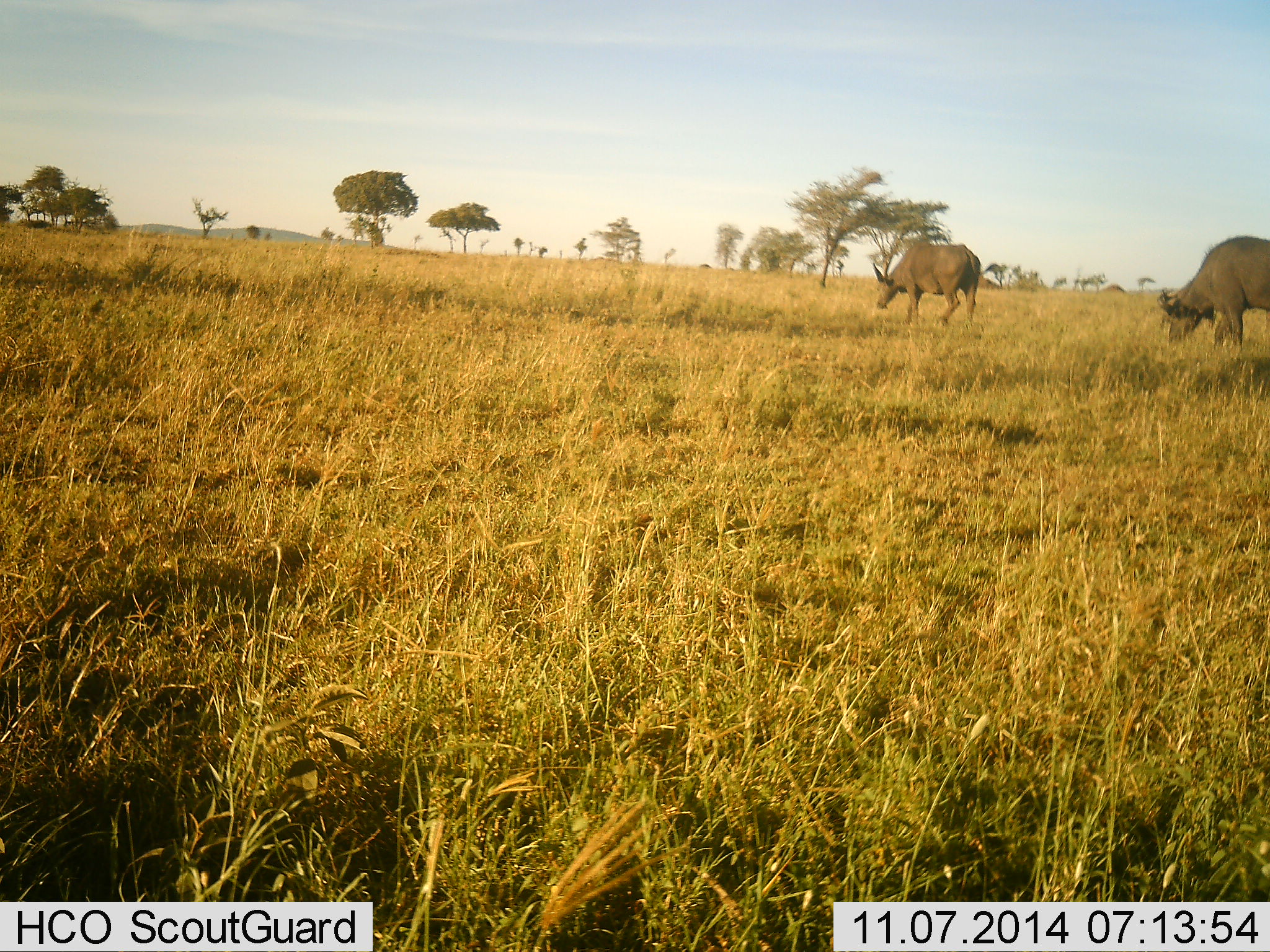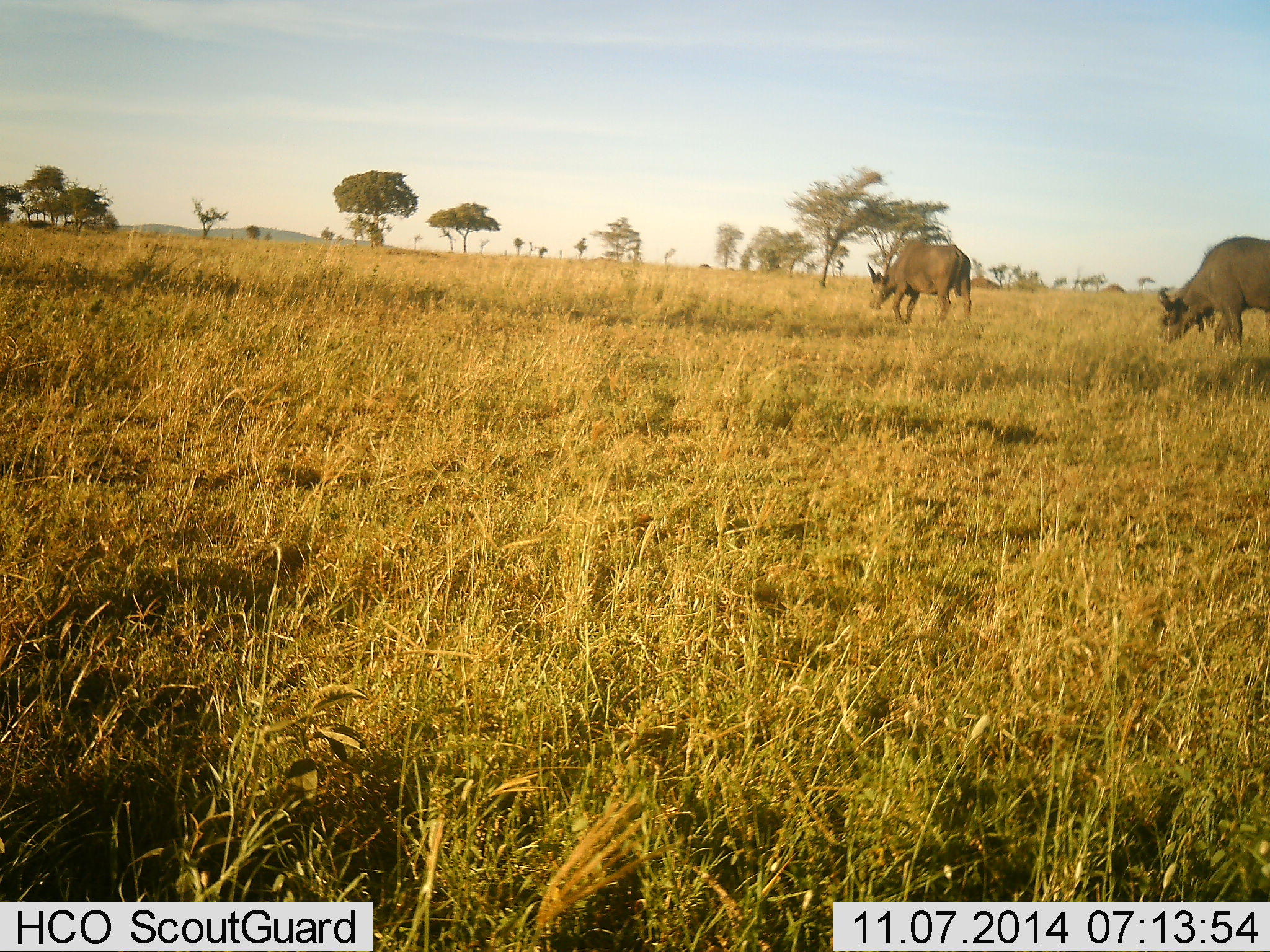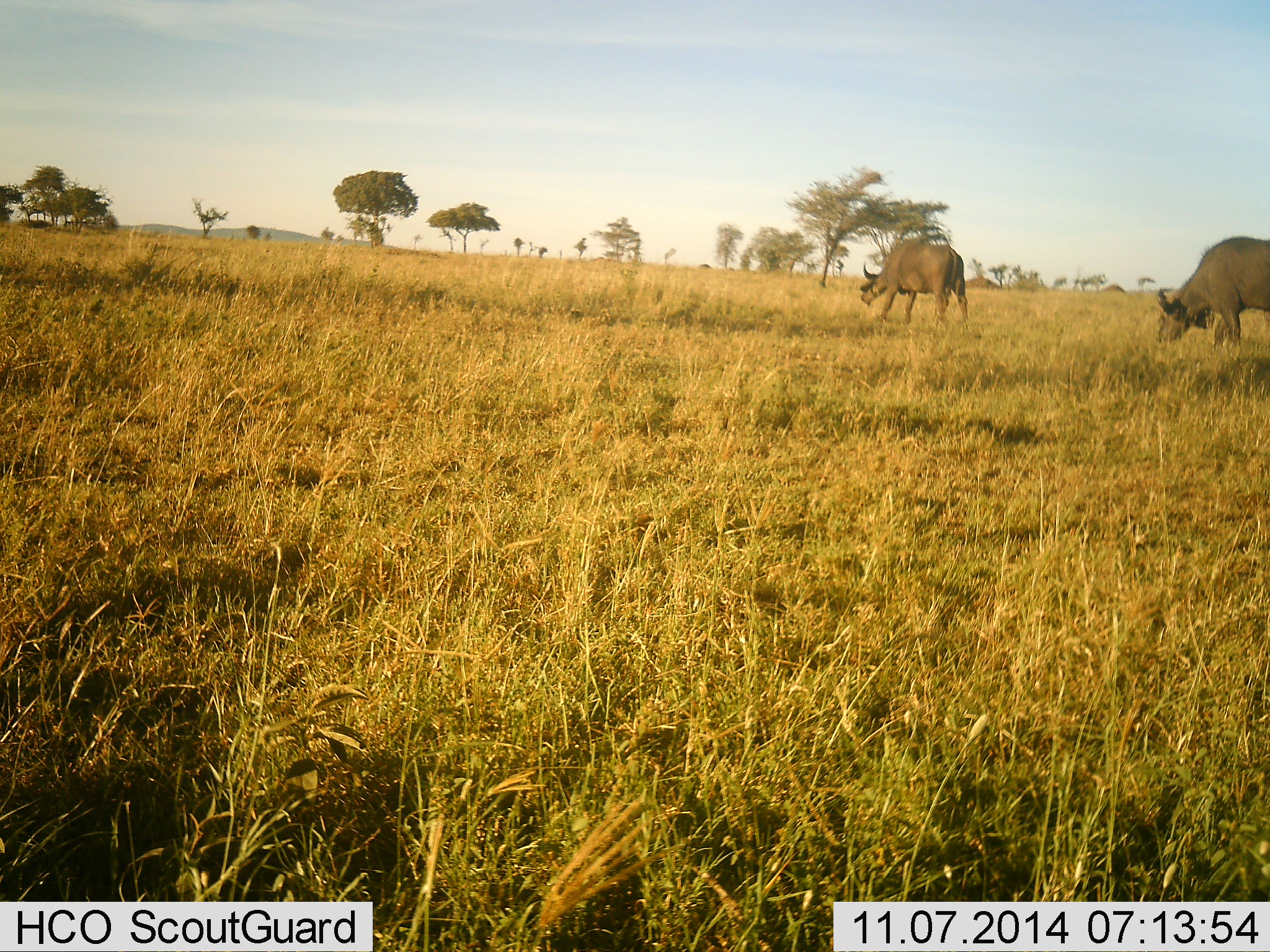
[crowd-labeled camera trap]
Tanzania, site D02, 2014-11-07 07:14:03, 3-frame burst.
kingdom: Animalia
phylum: Chordata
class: Mammalia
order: Artiodactyla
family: Bovidae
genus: Syncerus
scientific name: Syncerus caffer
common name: cape buffalo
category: buffalo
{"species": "buffalo (cape buffalo) (Syncerus caffer)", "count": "2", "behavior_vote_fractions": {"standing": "10%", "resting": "0%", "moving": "40%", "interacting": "0%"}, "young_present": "0%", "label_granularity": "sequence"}